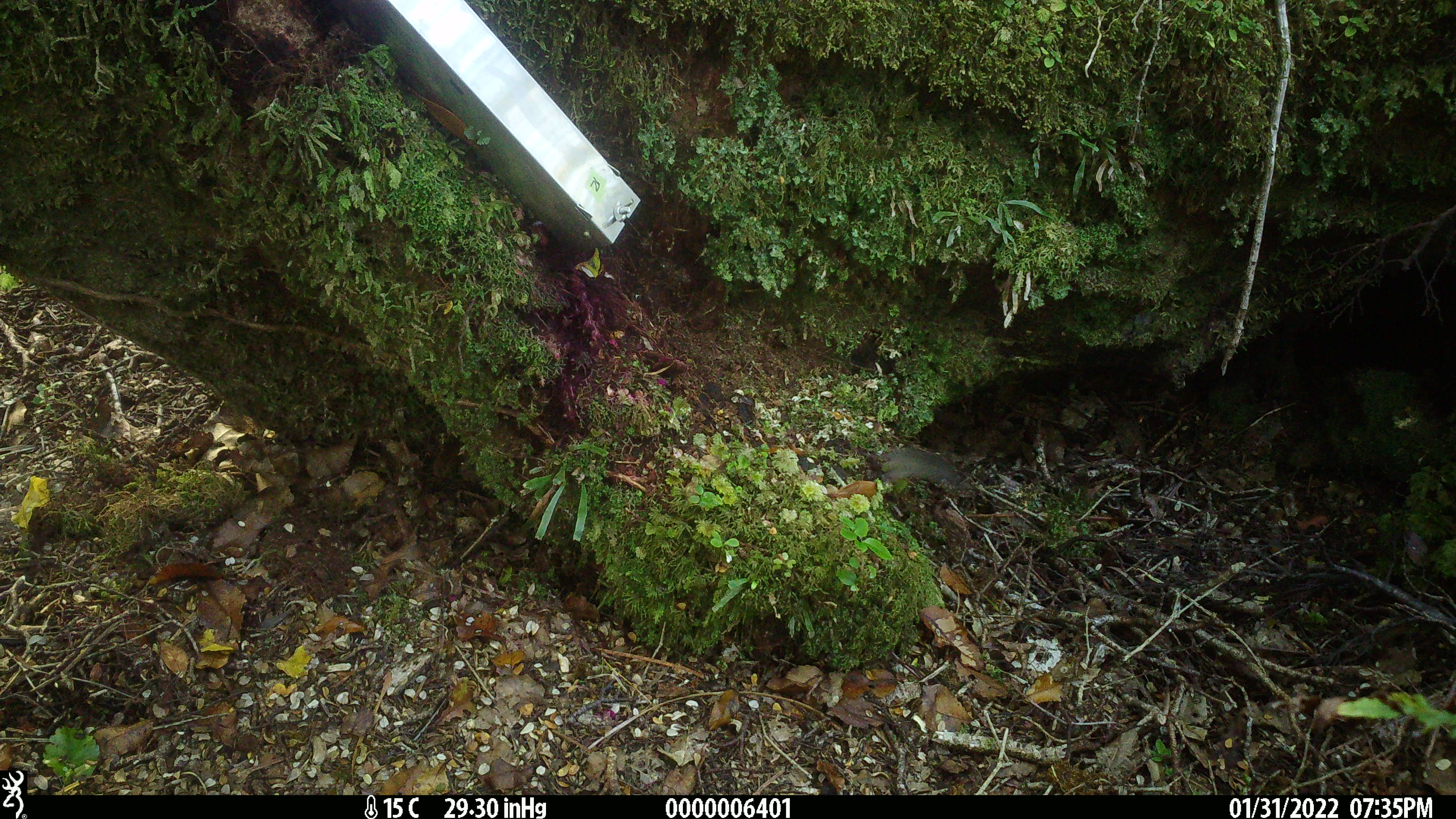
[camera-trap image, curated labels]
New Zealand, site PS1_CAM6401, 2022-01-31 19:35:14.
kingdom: Animalia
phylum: Chordata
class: Mammalia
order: Rodentia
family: Muridae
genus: Mus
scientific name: Mus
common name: mouse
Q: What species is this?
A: Mouse (Mus).